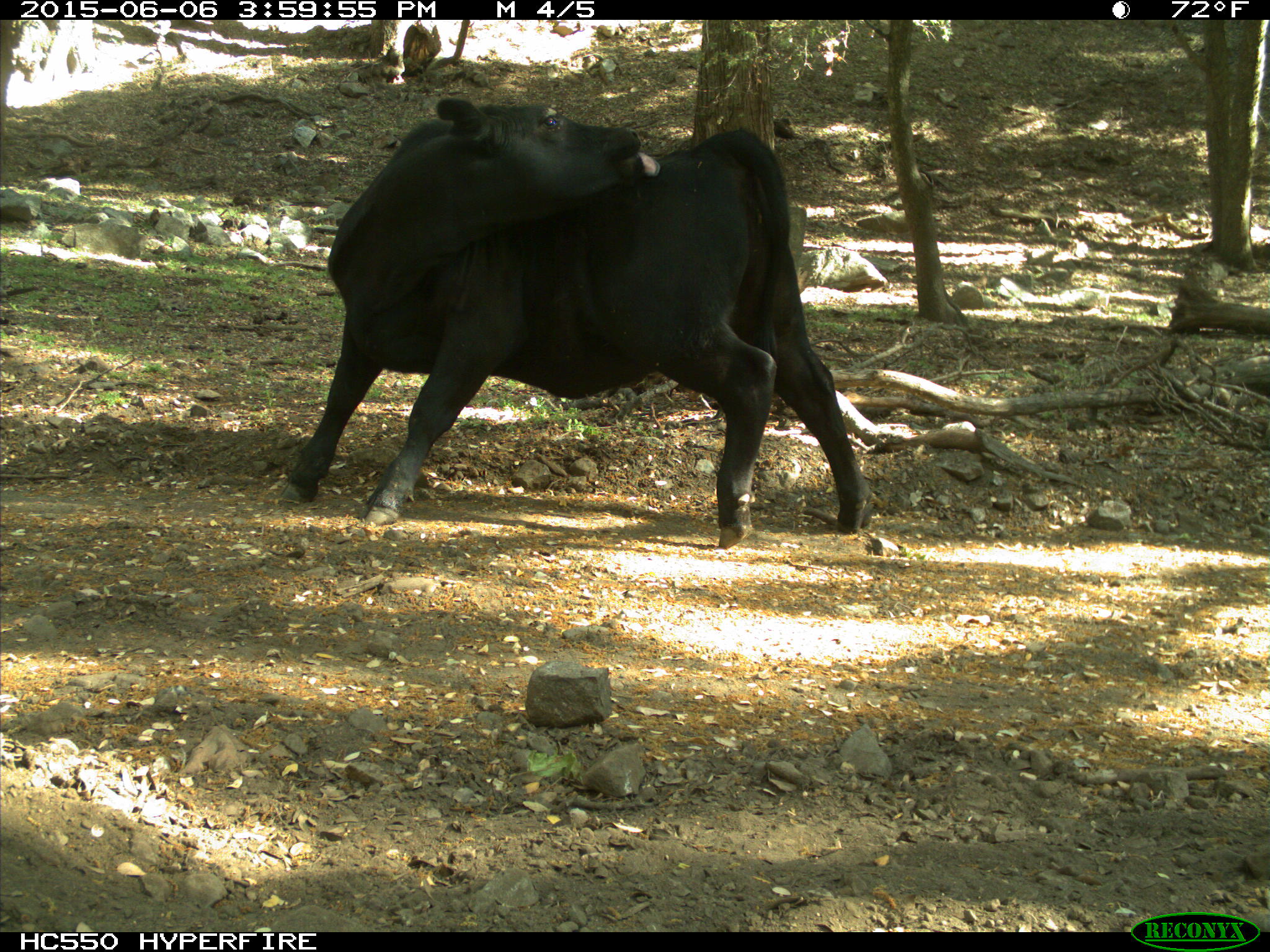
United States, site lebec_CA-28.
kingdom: Animalia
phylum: Chordata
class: Mammalia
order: Artiodactyla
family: Bovidae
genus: Bos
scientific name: Bos taurus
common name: domestic cow